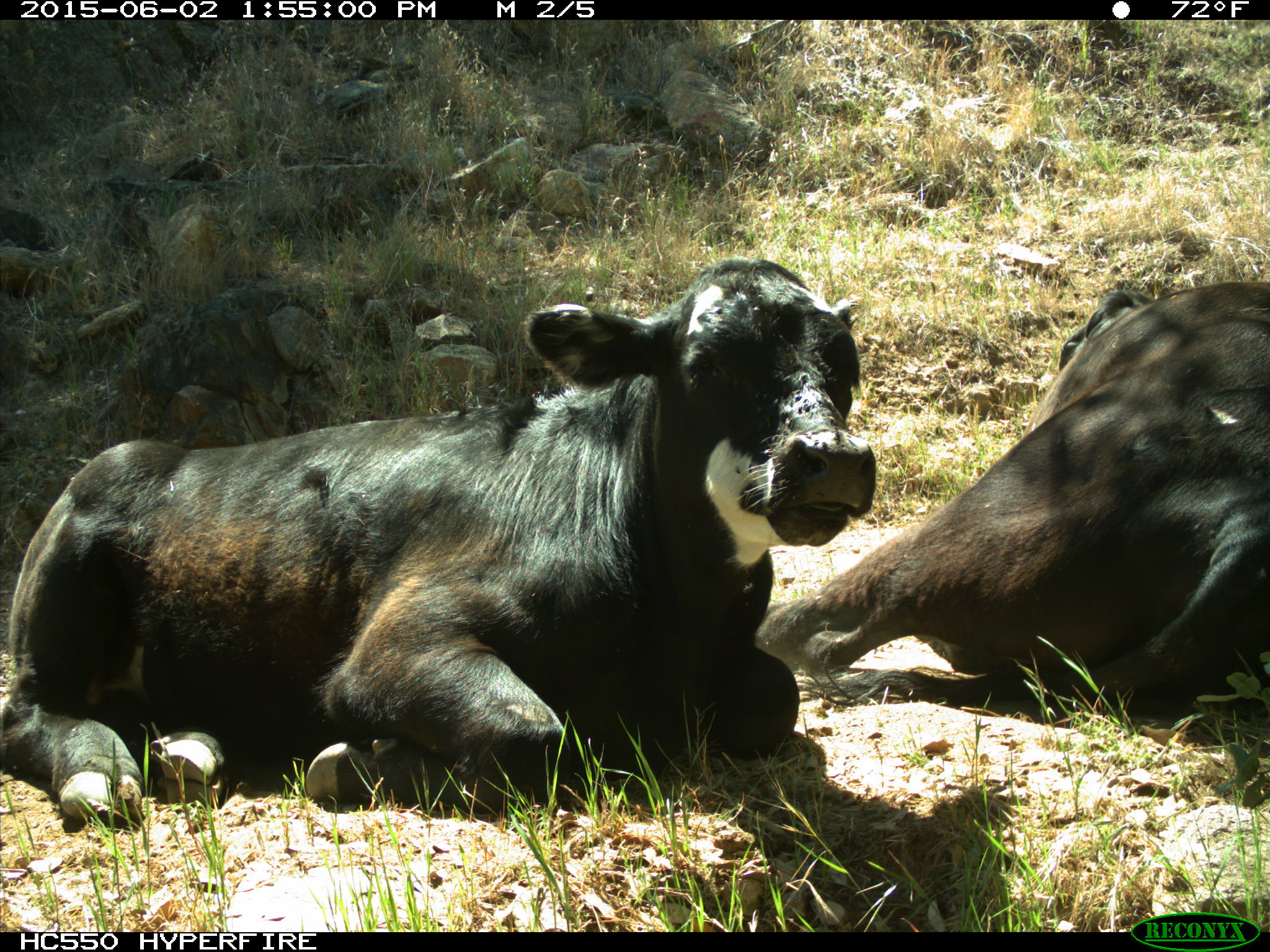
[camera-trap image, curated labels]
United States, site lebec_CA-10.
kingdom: Animalia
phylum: Chordata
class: Mammalia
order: Artiodactyla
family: Bovidae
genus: Bos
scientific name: Bos taurus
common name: domestic cow